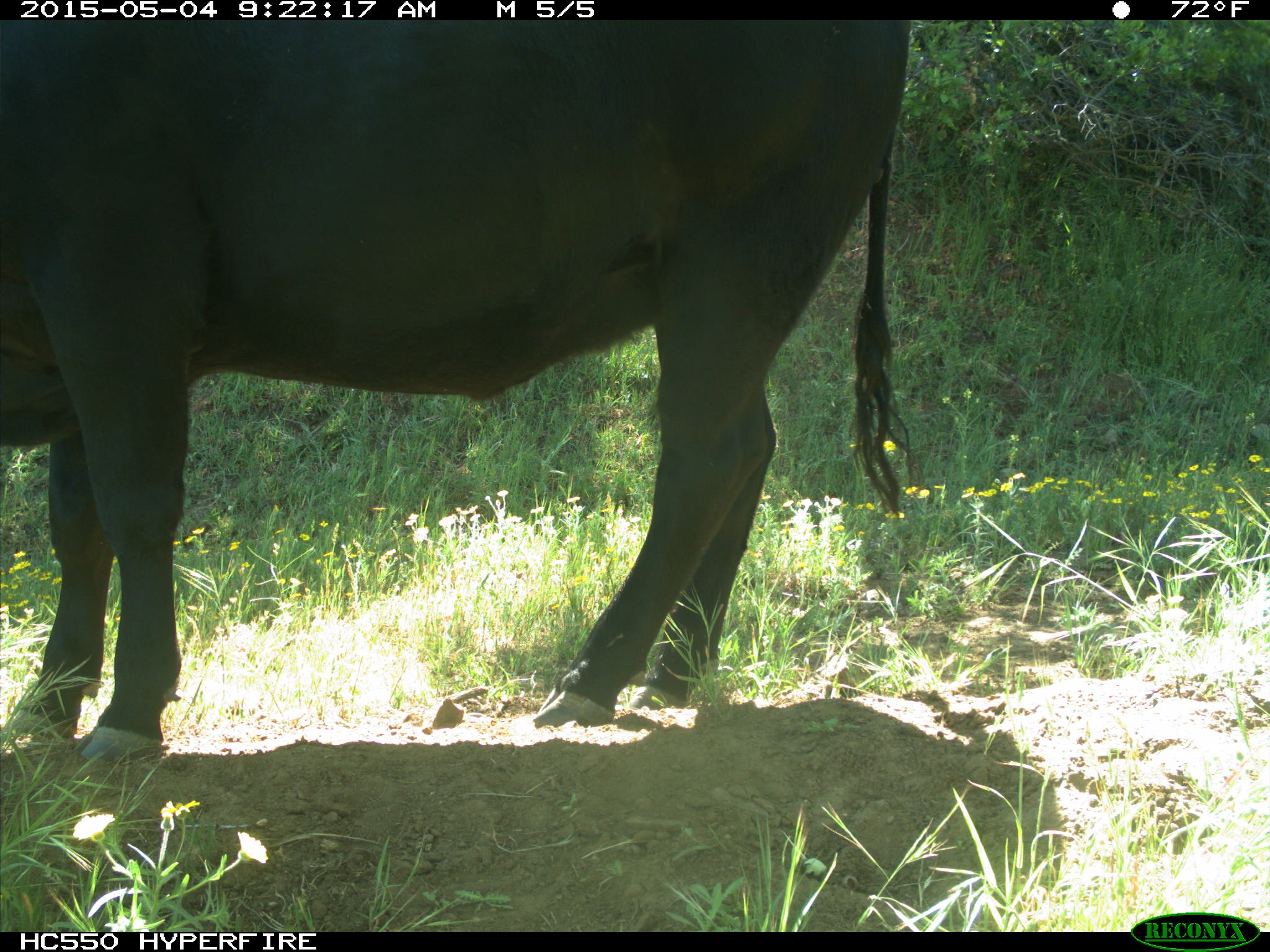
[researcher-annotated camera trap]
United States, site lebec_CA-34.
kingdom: Animalia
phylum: Chordata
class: Mammalia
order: Artiodactyla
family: Bovidae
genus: Bos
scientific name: Bos taurus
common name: domestic cow